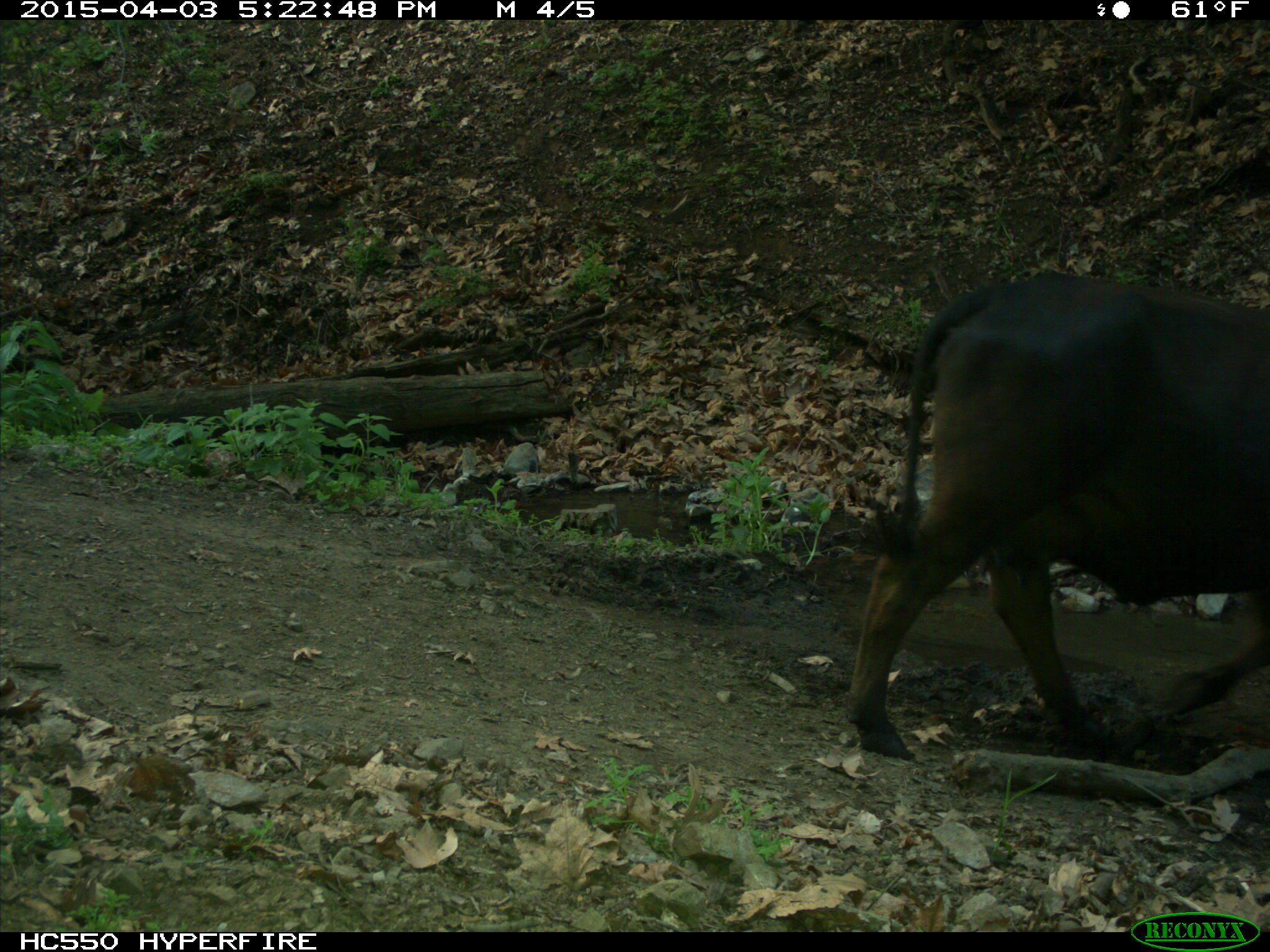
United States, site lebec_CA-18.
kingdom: Animalia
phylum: Chordata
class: Mammalia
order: Artiodactyla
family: Bovidae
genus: Bos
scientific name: Bos taurus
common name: domestic cow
Bos taurus (domestic cow).